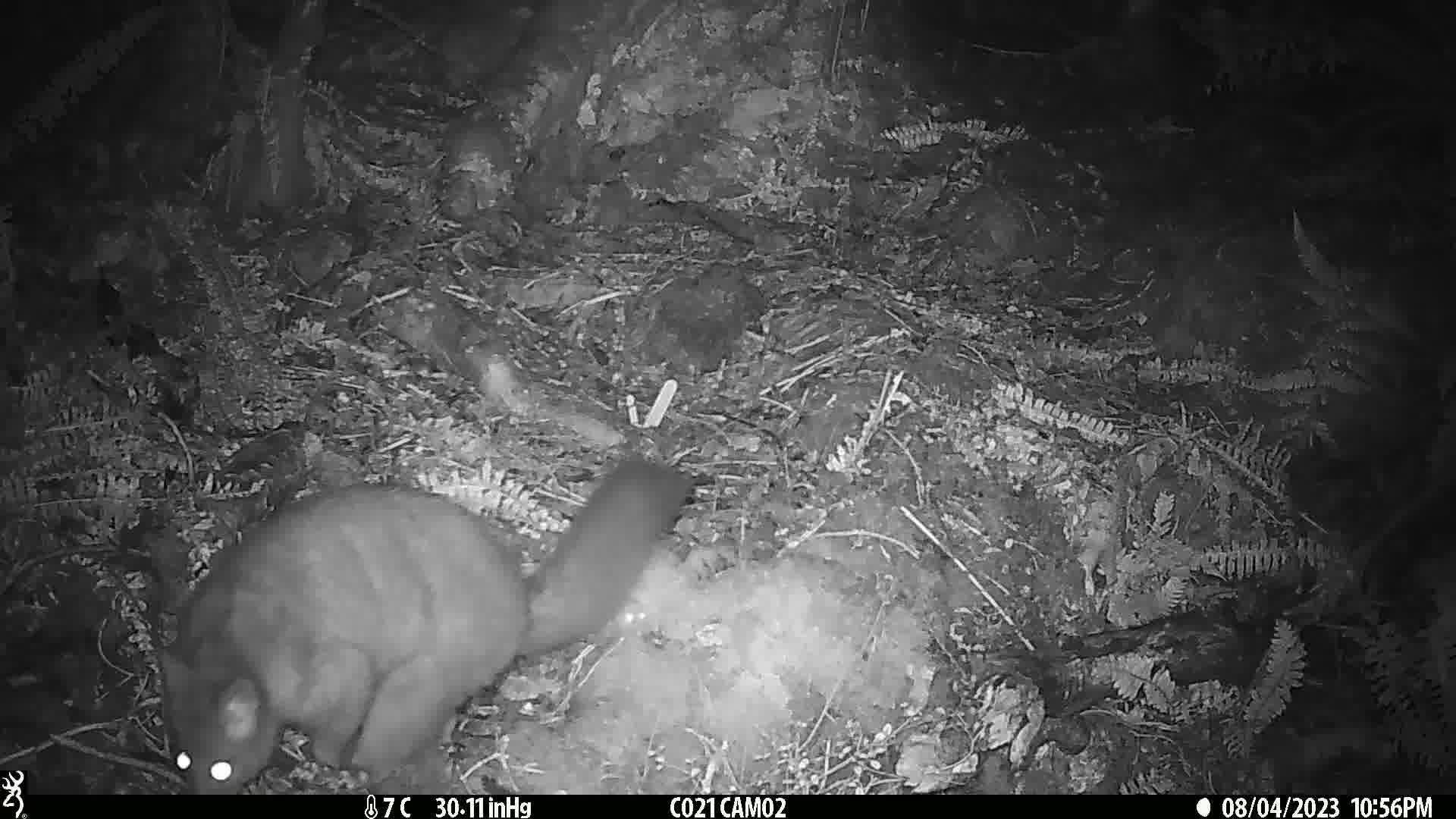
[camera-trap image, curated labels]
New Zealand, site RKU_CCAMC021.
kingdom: Animalia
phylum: Chordata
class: Mammalia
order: Diprotodontia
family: Phalangeridae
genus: Trichosurus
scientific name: Trichosurus vulpecula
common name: common brushtail possum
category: possum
Possum (common brushtail possum) (Trichosurus vulpecula).